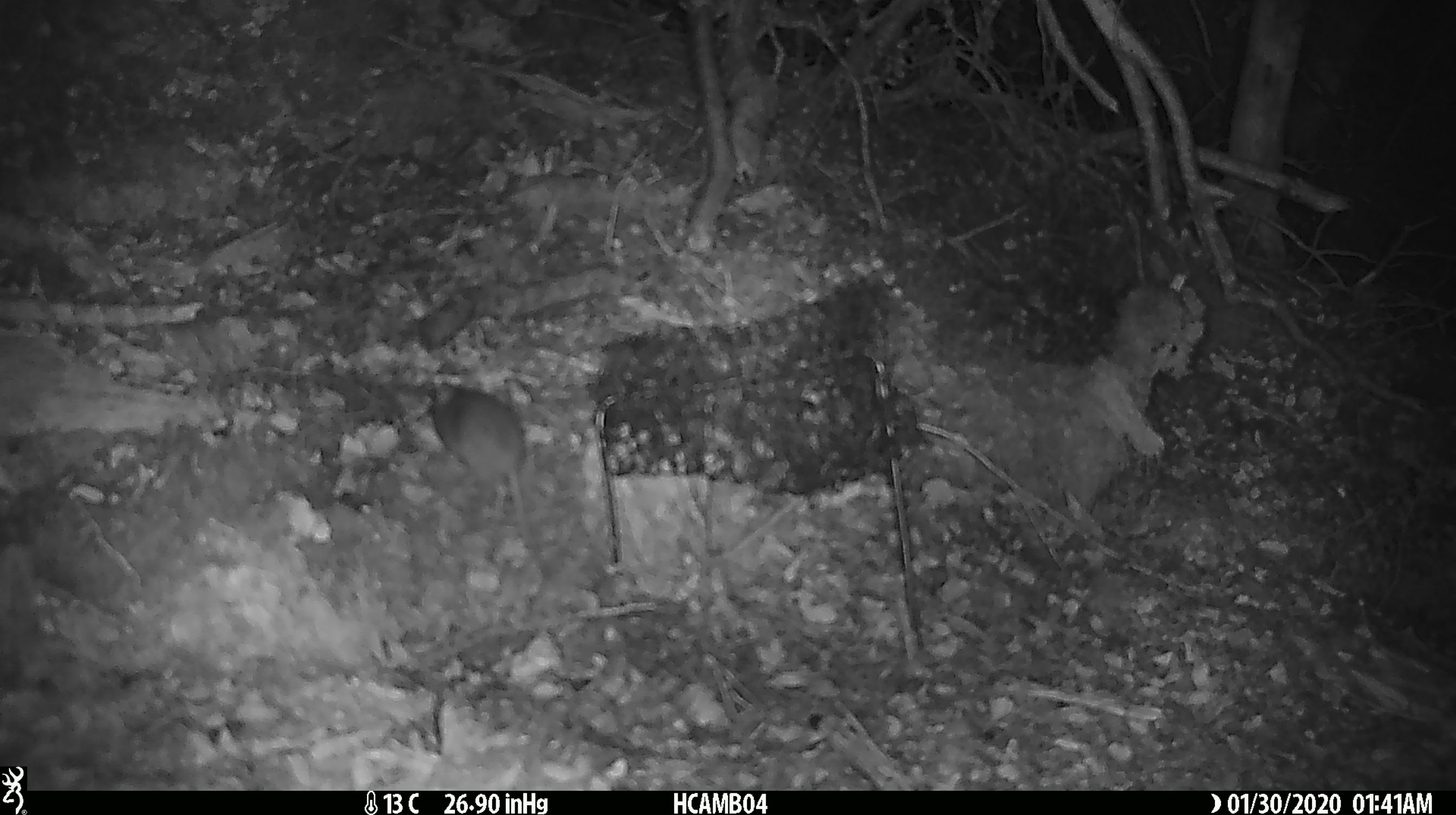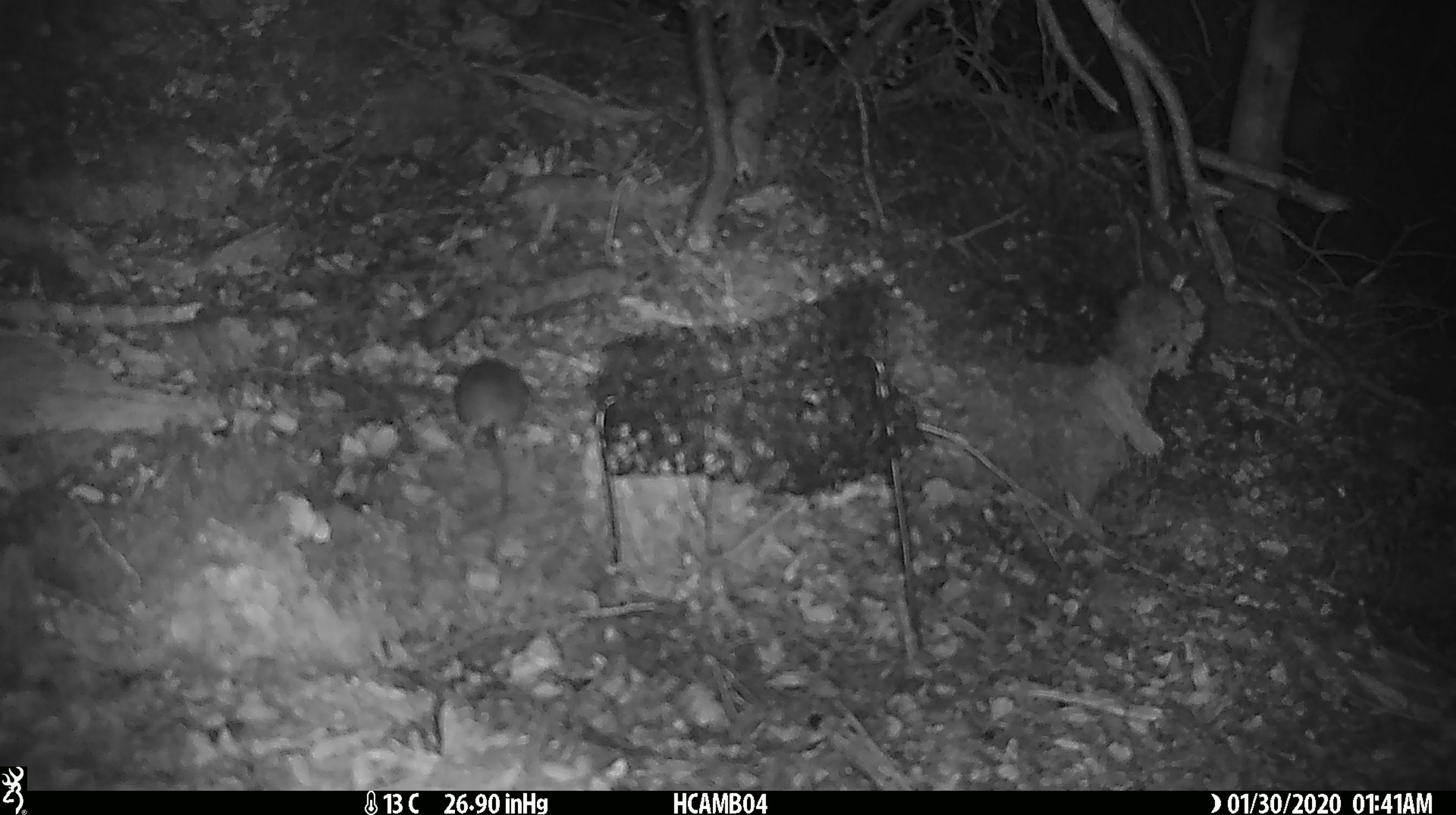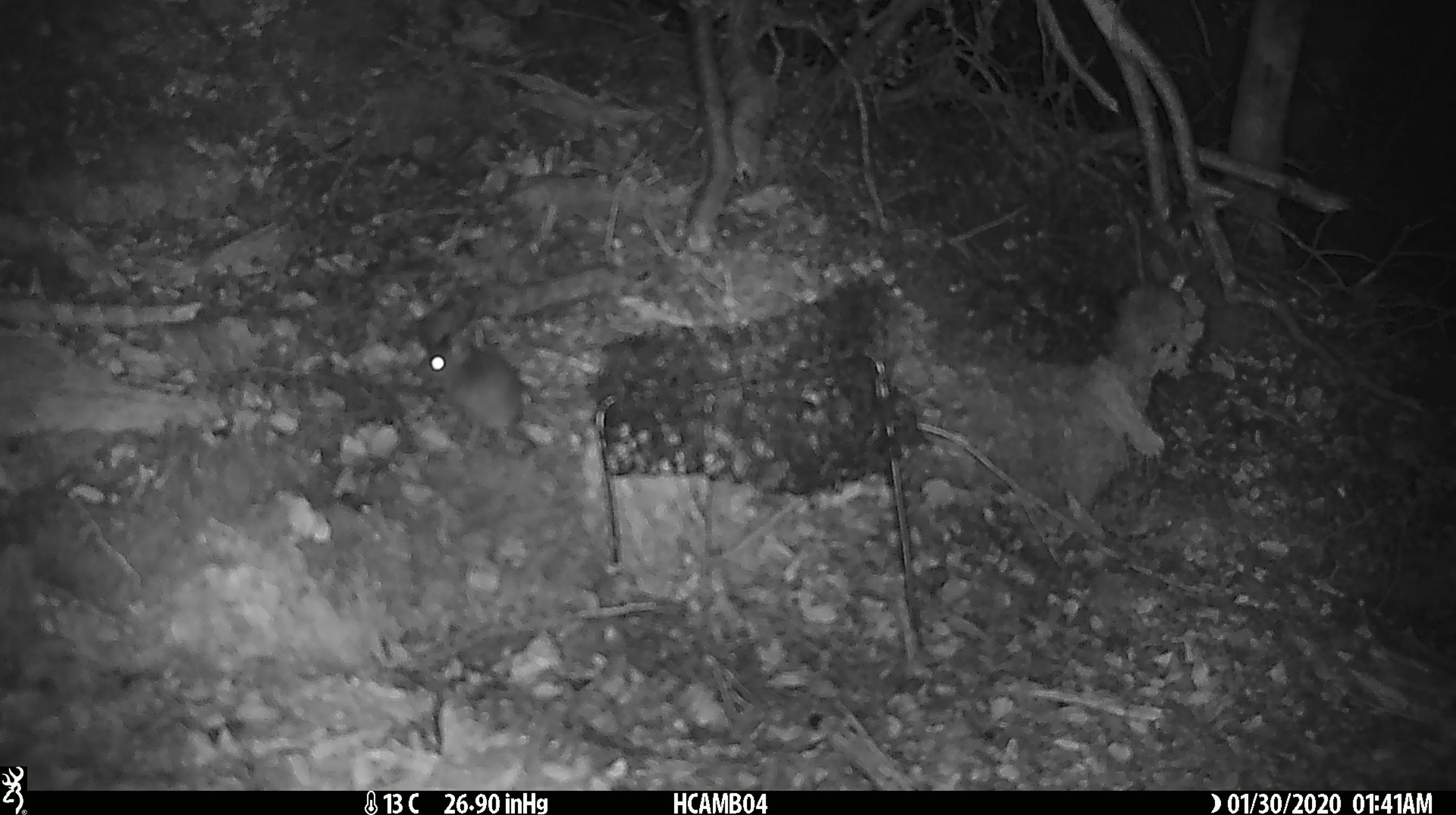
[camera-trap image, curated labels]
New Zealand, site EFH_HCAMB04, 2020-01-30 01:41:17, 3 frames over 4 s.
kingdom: Animalia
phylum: Chordata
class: Mammalia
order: Rodentia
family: Muridae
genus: Mus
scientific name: Mus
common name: mouse